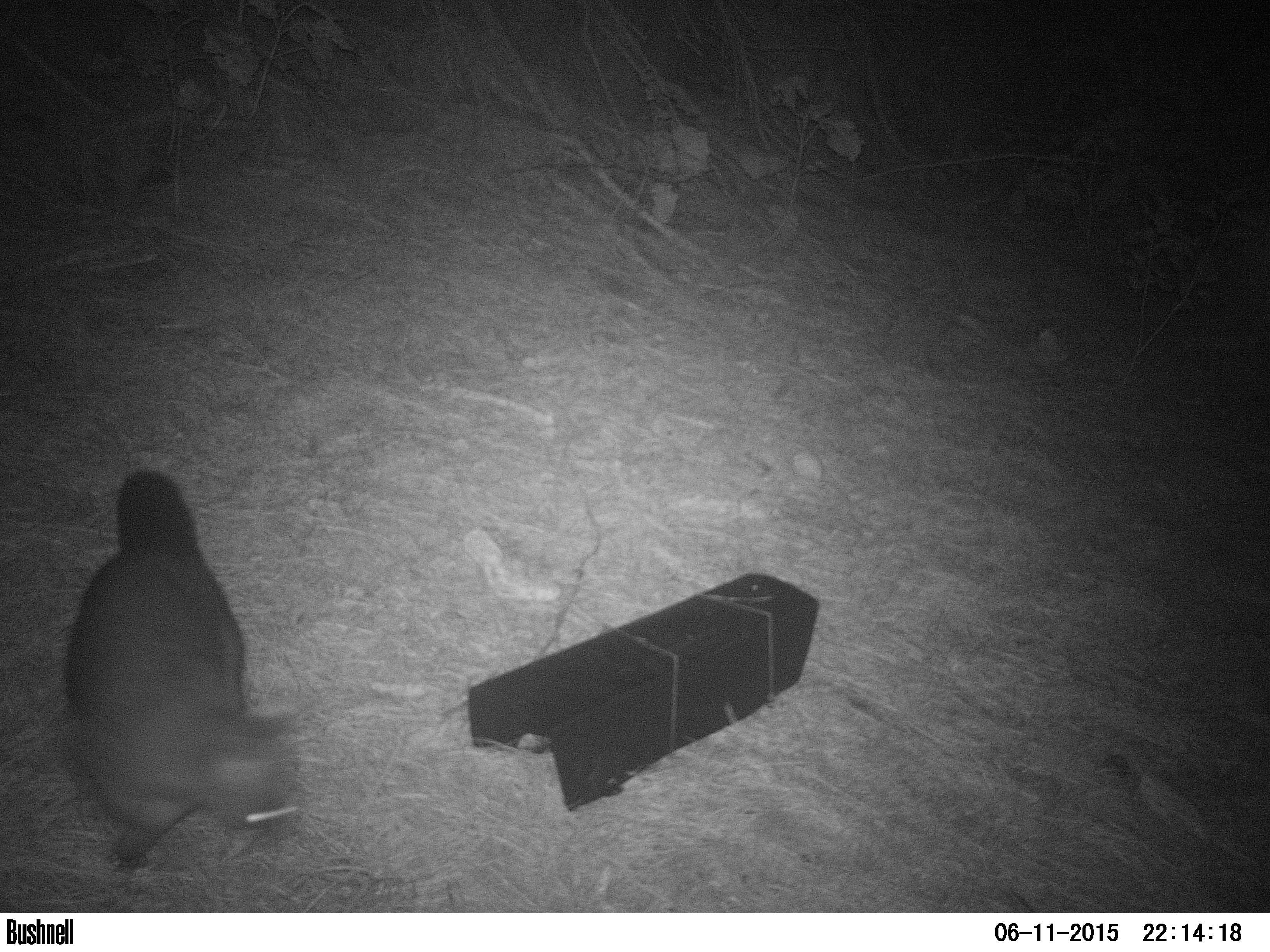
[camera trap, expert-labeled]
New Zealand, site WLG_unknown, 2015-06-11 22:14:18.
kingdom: Animalia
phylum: Chordata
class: Mammalia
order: Diprotodontia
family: Phalangeridae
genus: Trichosurus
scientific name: Trichosurus vulpecula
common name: common brushtail possum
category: possum